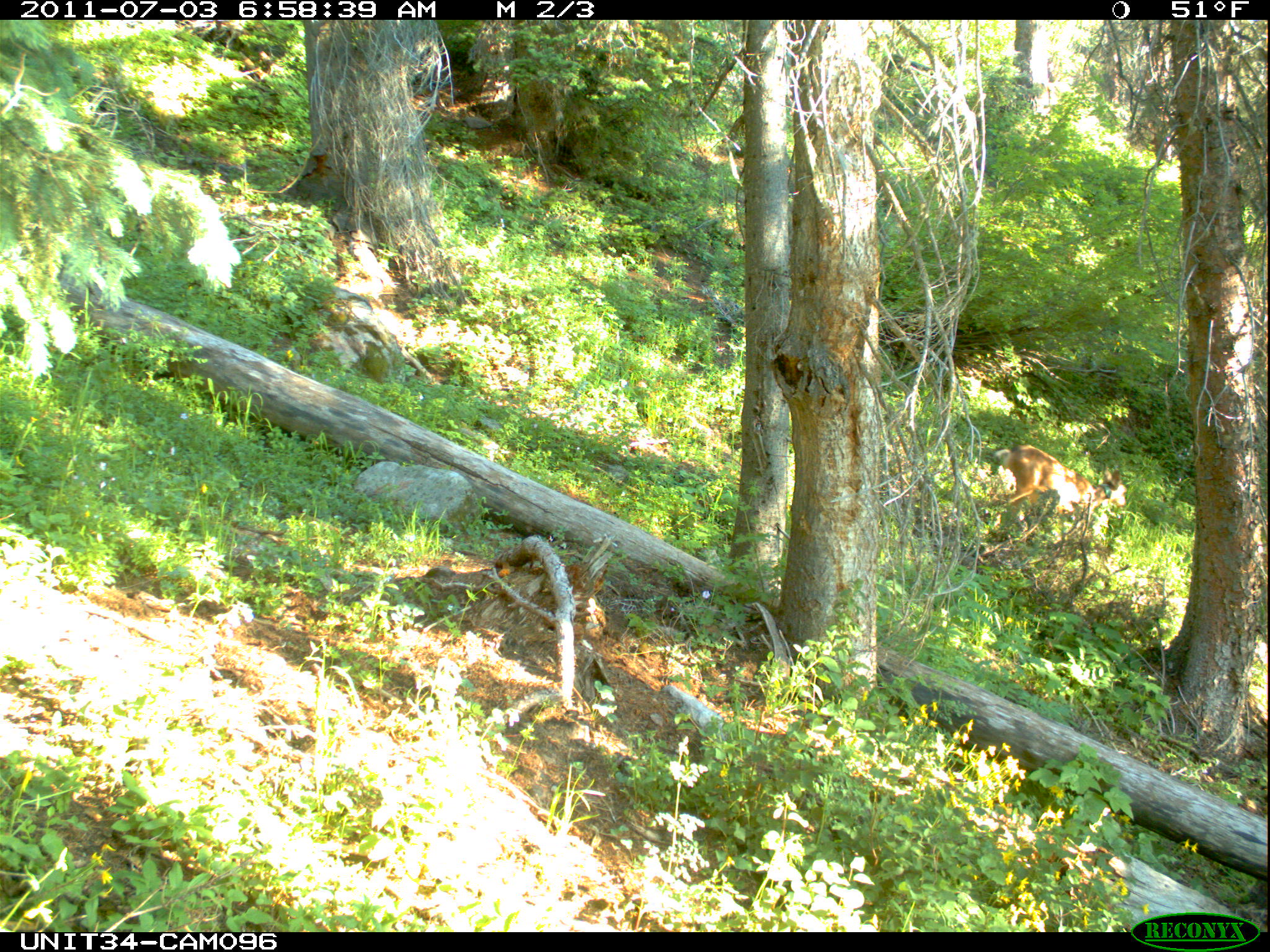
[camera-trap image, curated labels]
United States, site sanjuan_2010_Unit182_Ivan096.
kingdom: Animalia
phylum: Chordata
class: Mammalia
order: Artiodactyla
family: Cervidae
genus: Odocoileus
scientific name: Odocoileus hemionus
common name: mule deer